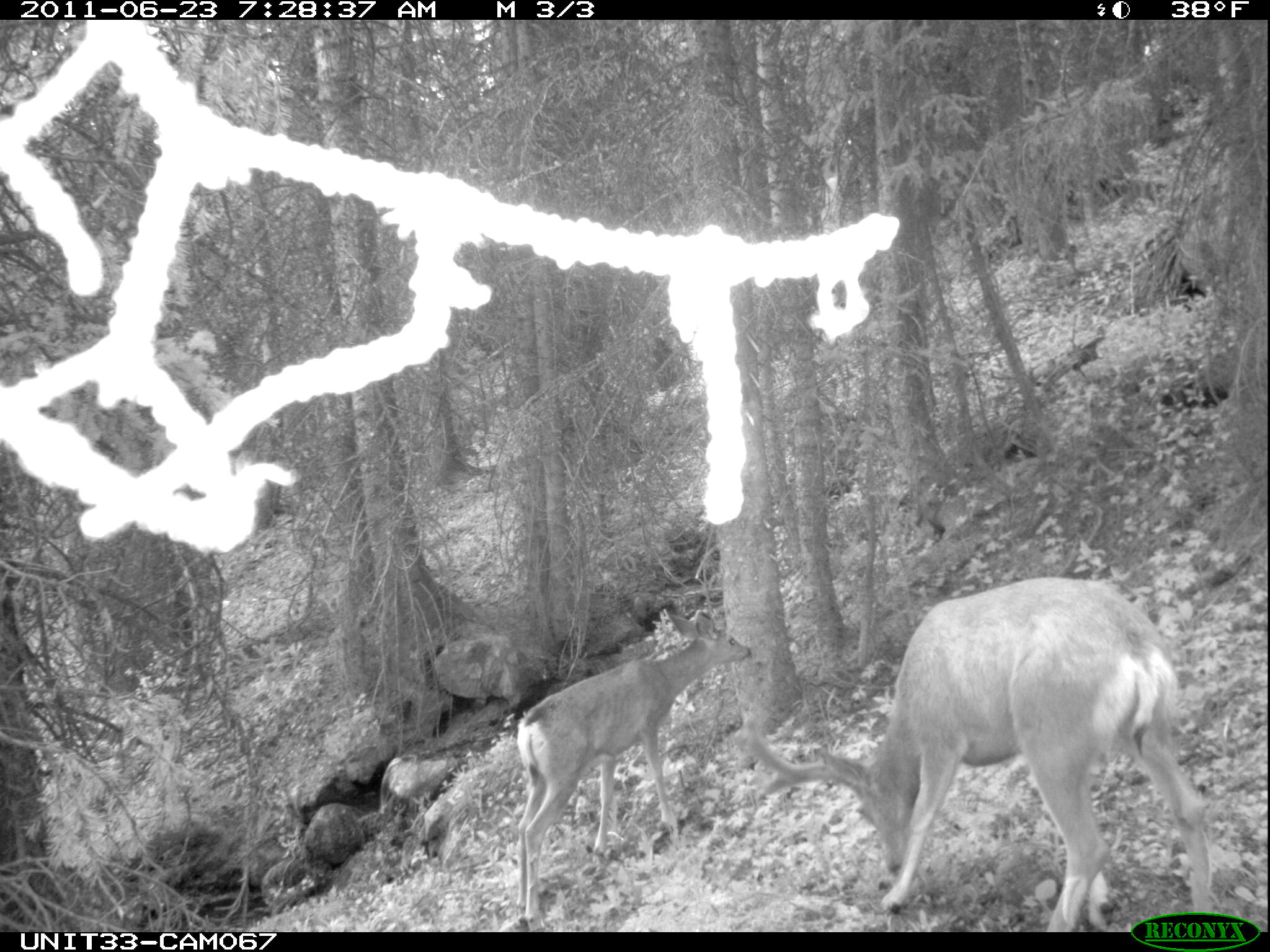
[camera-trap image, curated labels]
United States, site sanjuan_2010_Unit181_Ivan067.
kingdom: Animalia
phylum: Chordata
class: Mammalia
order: Artiodactyla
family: Cervidae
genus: Odocoileus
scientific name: Odocoileus hemionus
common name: mule deer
Odocoileus hemionus (mule deer).